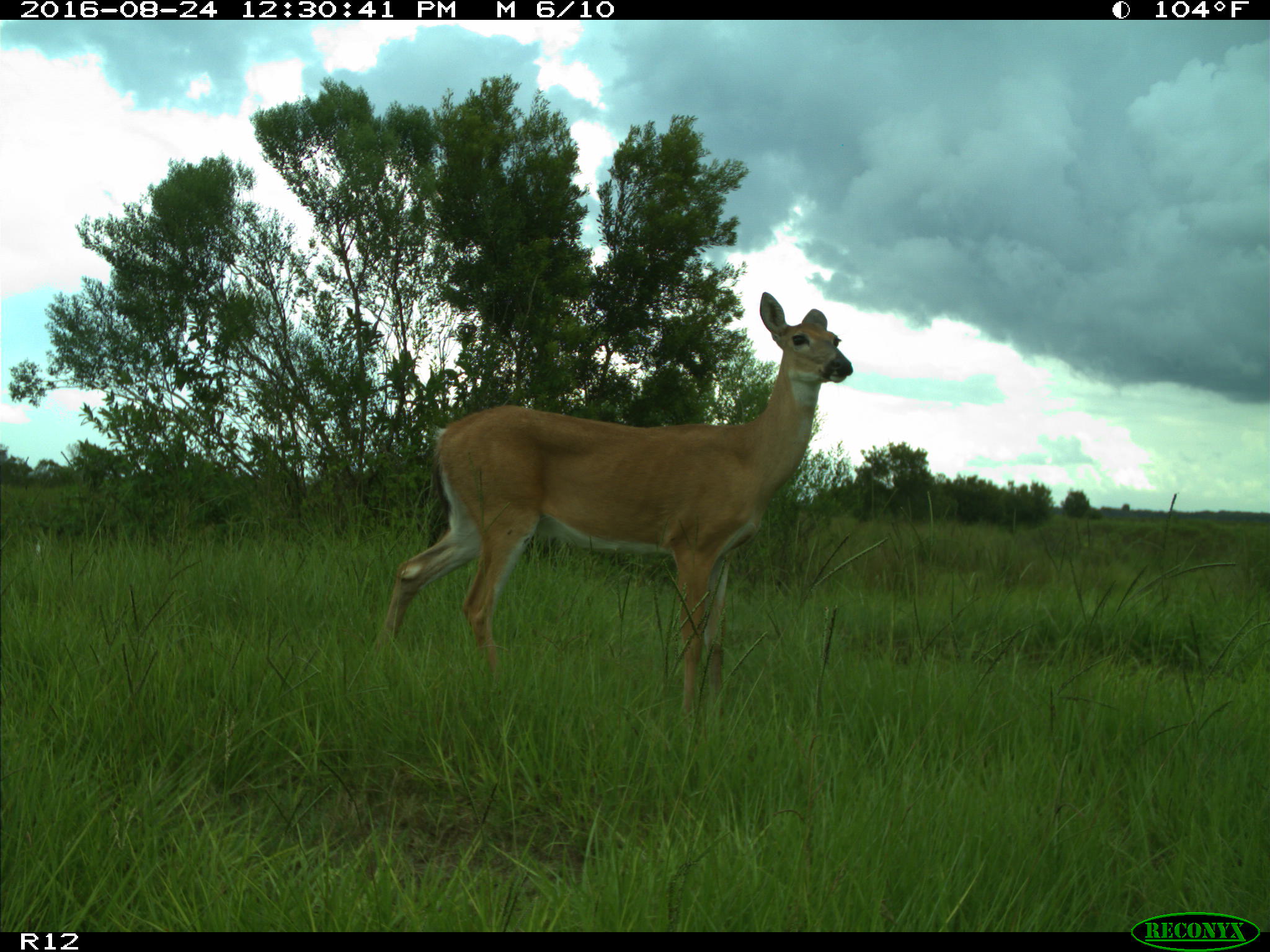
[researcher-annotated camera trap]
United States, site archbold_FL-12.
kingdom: Animalia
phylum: Chordata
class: Mammalia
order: Artiodactyla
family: Cervidae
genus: Odocoileus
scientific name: Odocoileus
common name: deer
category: unidentified deer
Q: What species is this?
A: Unidentified deer (deer) (Odocoileus).